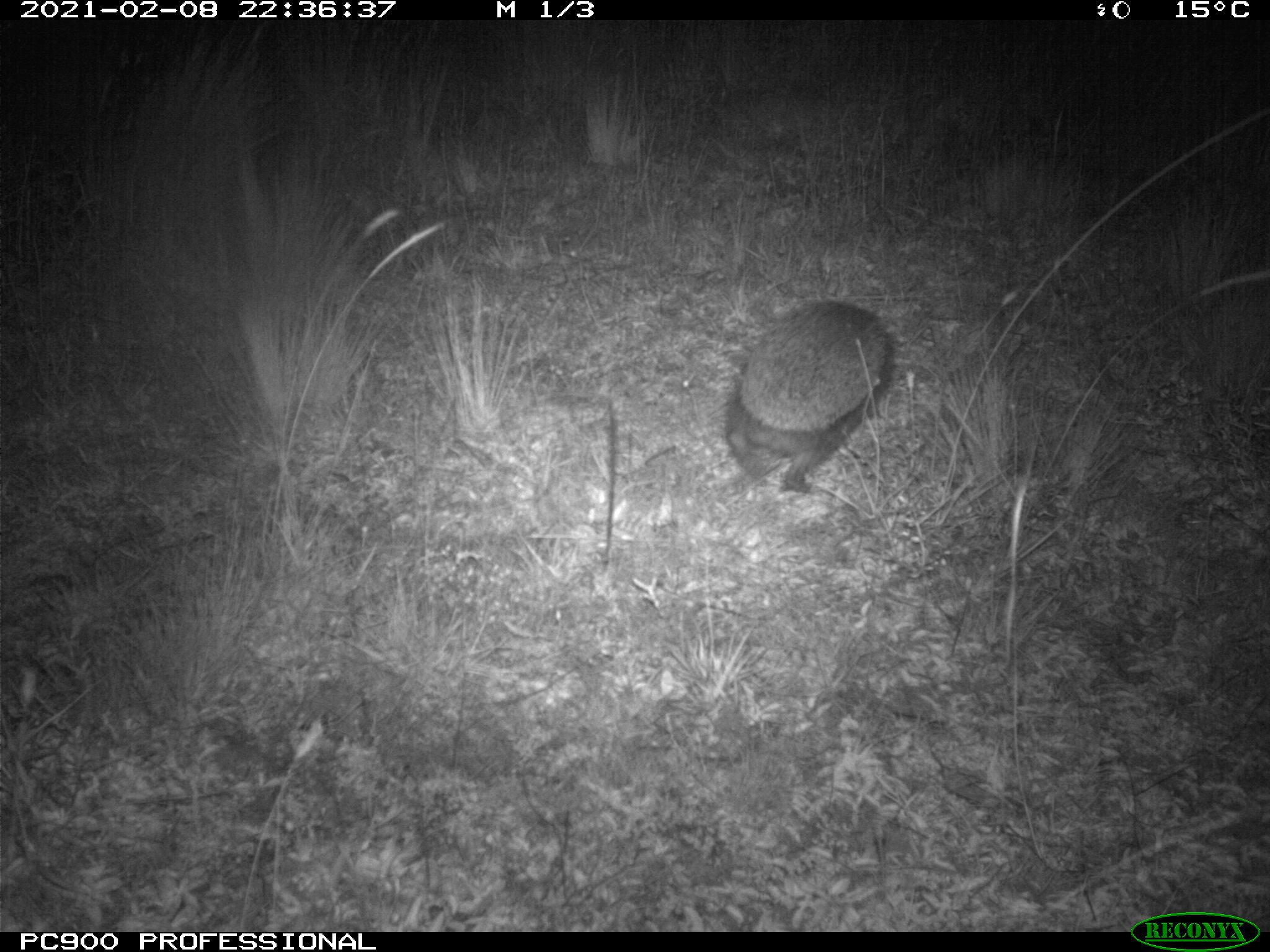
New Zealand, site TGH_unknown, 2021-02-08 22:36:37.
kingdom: Animalia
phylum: Chordata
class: Mammalia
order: Eulipotyphla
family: Erinaceidae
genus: Erinaceus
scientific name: Erinaceus europaeus europaeus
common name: european hedgehog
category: hedgehog